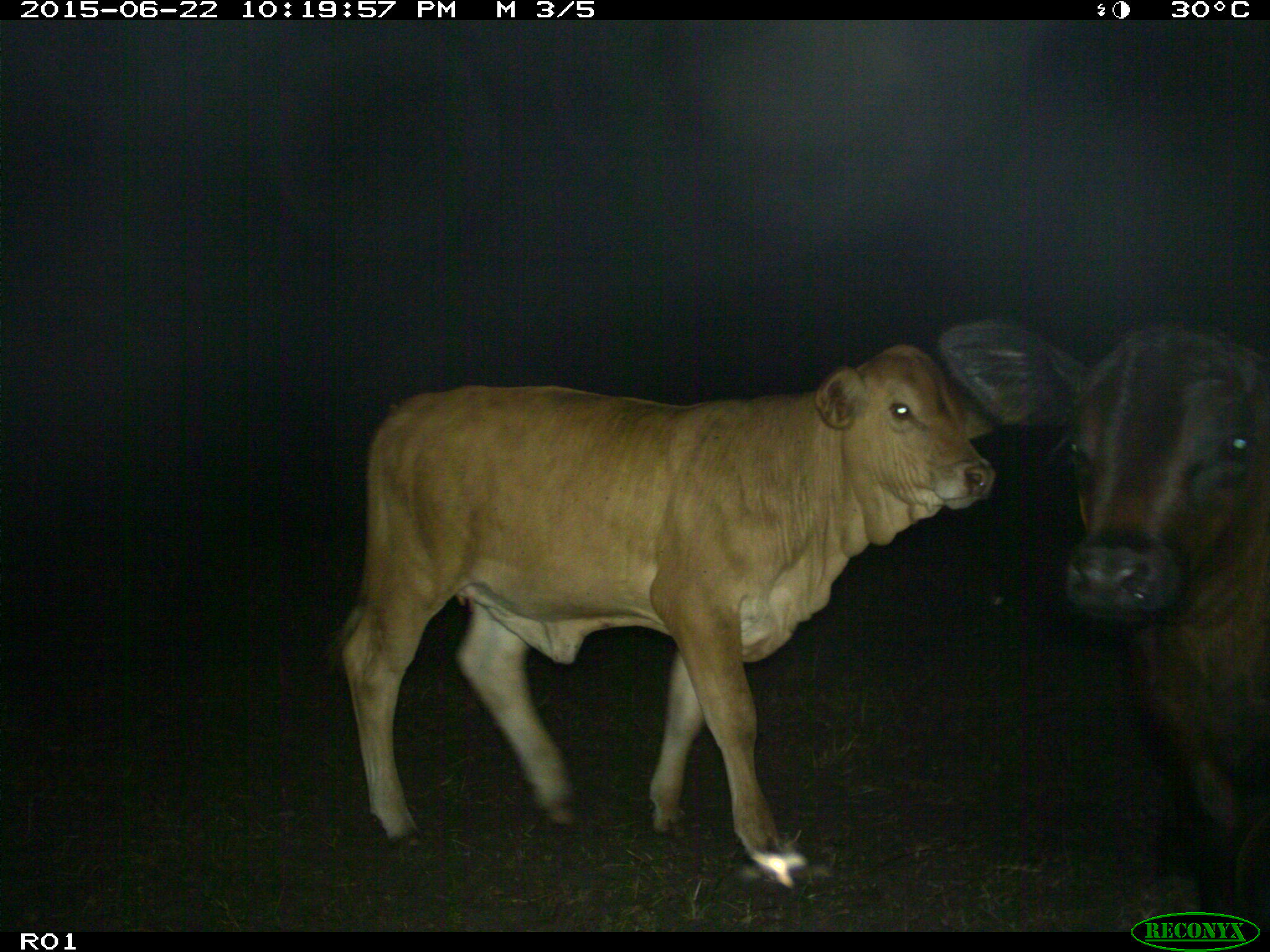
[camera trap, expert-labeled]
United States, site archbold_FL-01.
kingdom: Animalia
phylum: Chordata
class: Mammalia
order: Artiodactyla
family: Bovidae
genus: Bos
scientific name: Bos taurus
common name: domestic cow